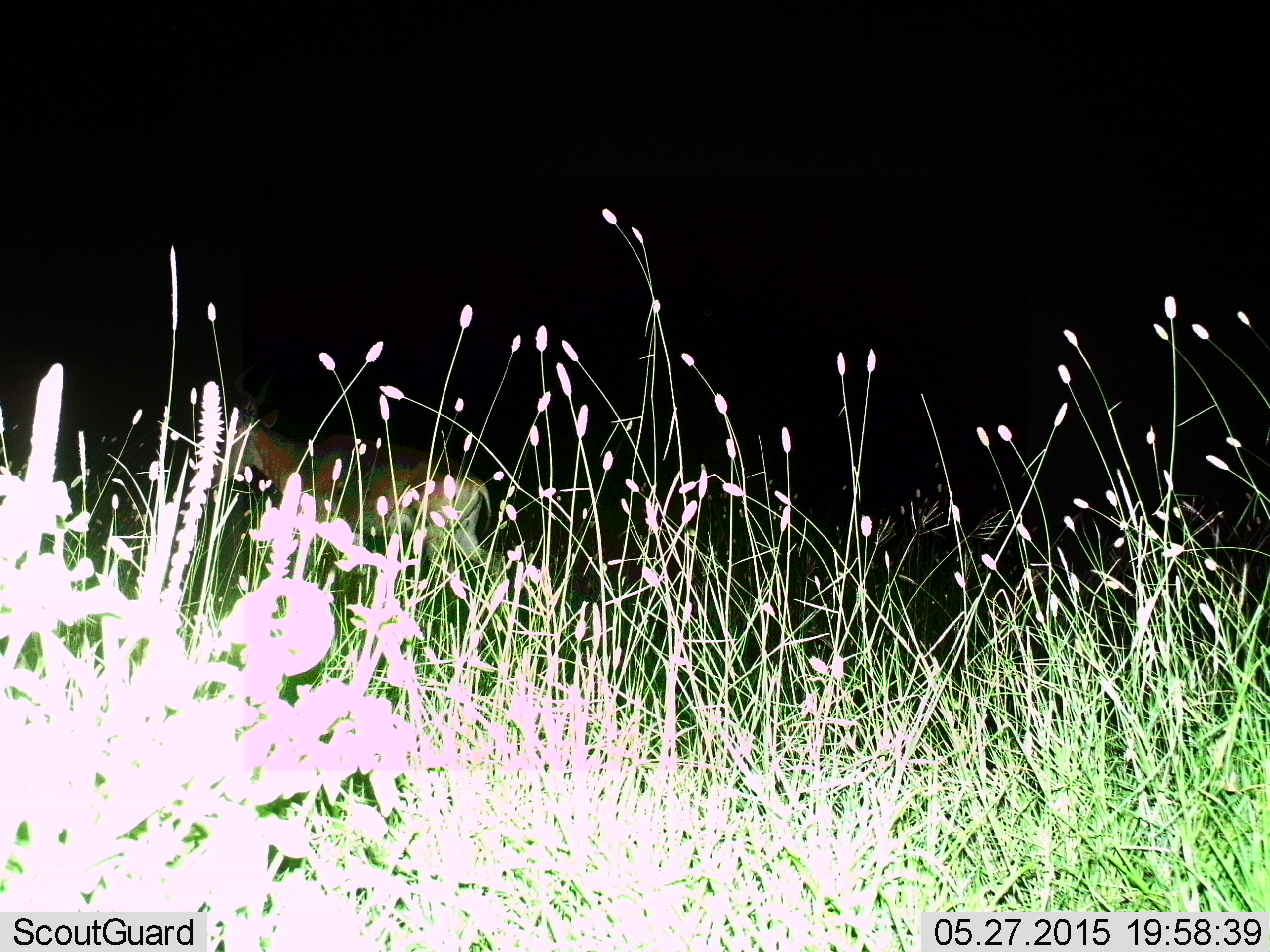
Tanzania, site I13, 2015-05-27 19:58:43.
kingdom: Animalia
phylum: Chordata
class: Mammalia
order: Artiodactyla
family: Bovidae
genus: Alcelaphus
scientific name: Alcelaphus buselaphus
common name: hartebeest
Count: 1.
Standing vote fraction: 33%.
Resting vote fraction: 0%.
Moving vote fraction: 67%.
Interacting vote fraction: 0%.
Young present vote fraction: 0%.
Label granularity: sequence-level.